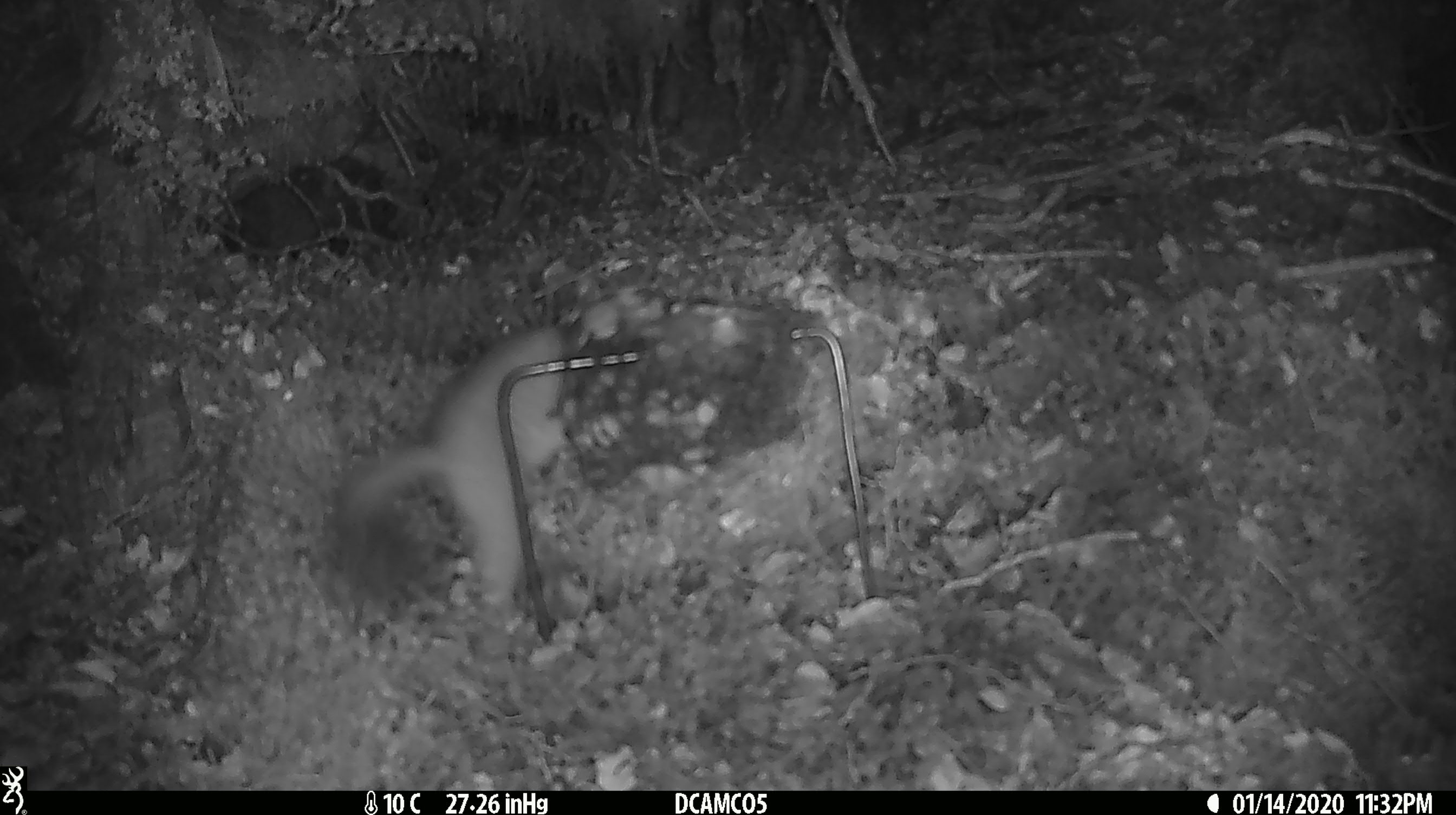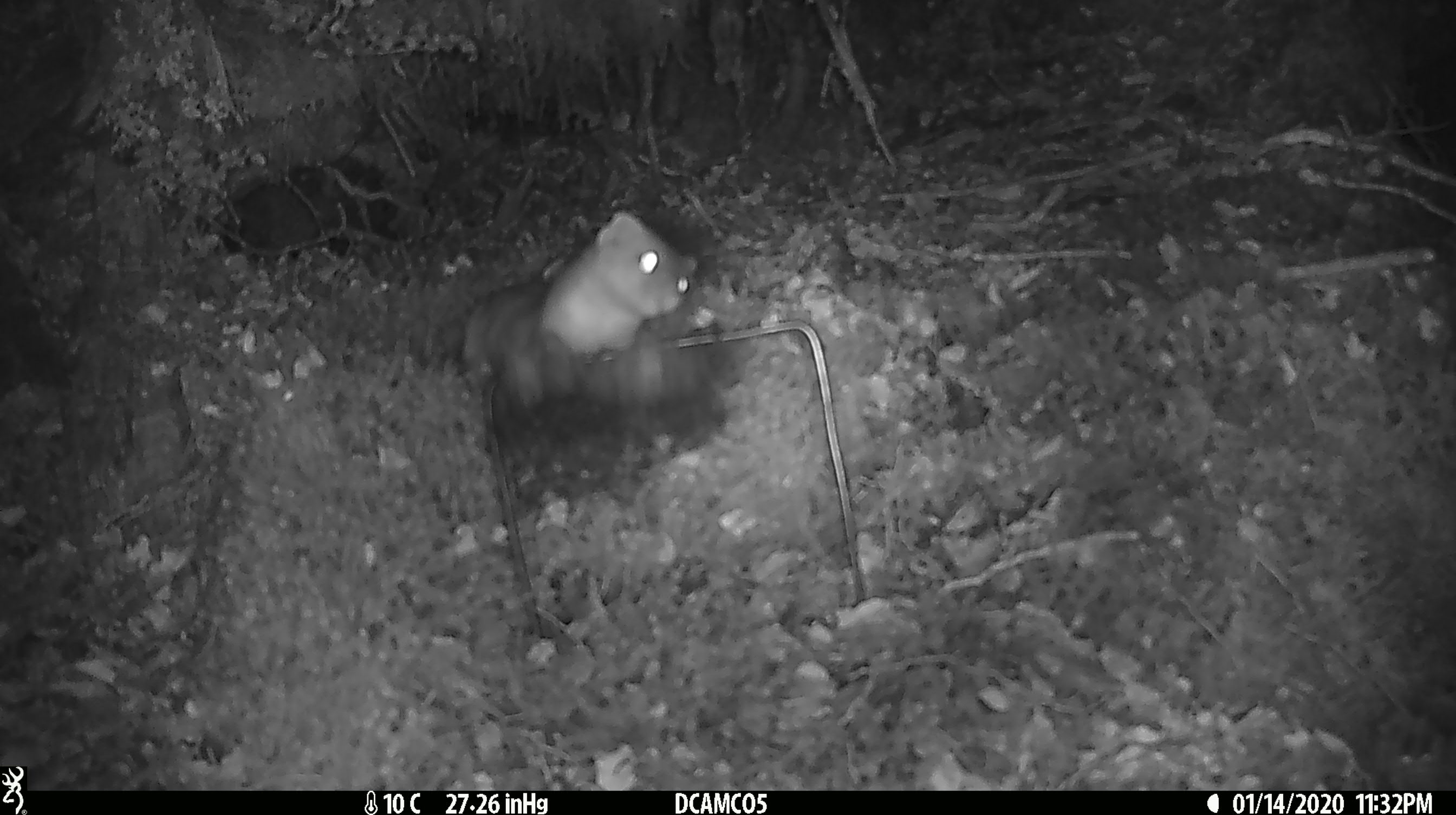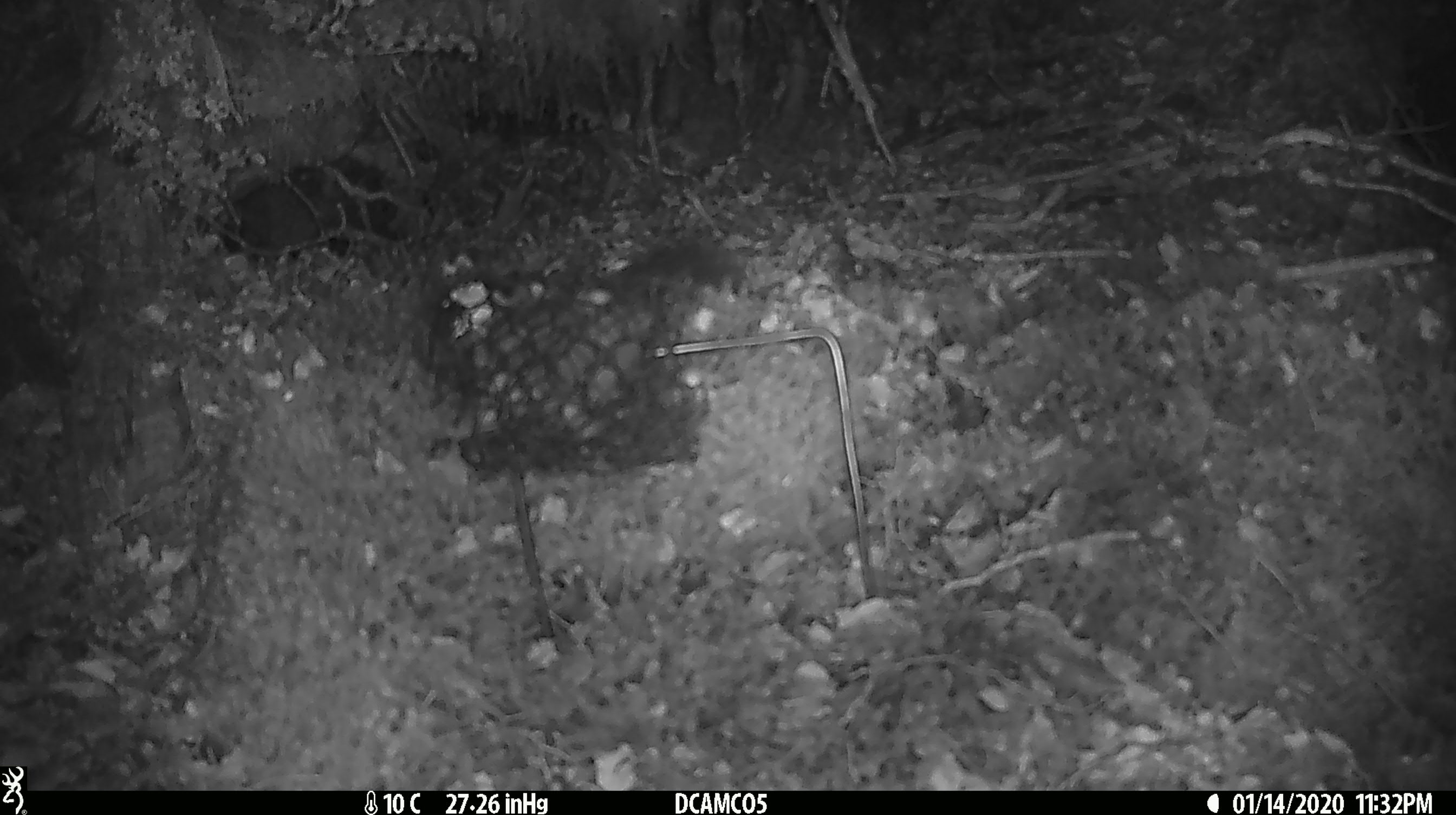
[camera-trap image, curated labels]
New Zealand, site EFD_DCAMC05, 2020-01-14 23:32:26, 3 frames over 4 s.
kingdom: Animalia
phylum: Chordata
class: Mammalia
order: Carnivora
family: Mustelidae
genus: Mustela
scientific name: Mustela erminea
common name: stoat